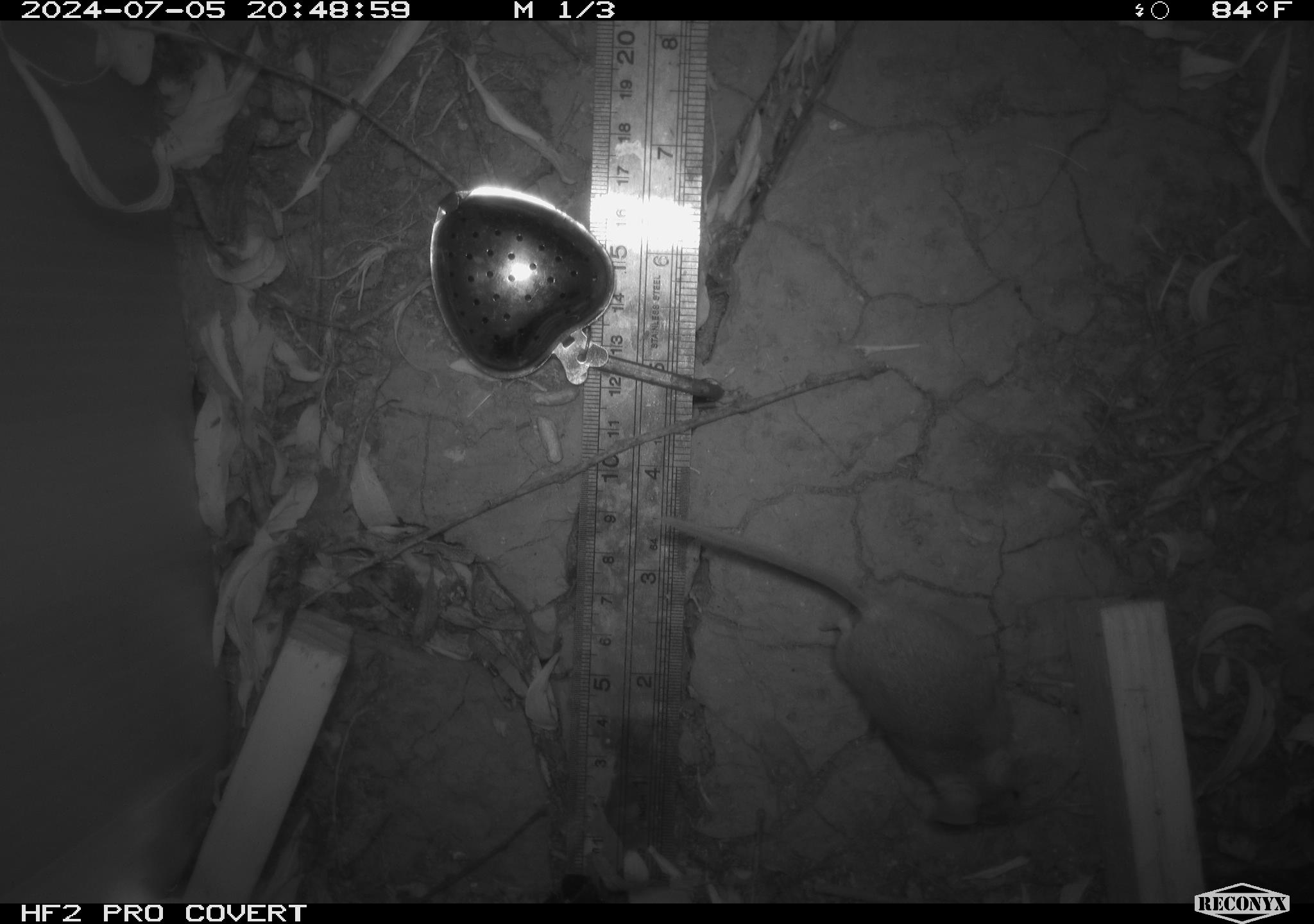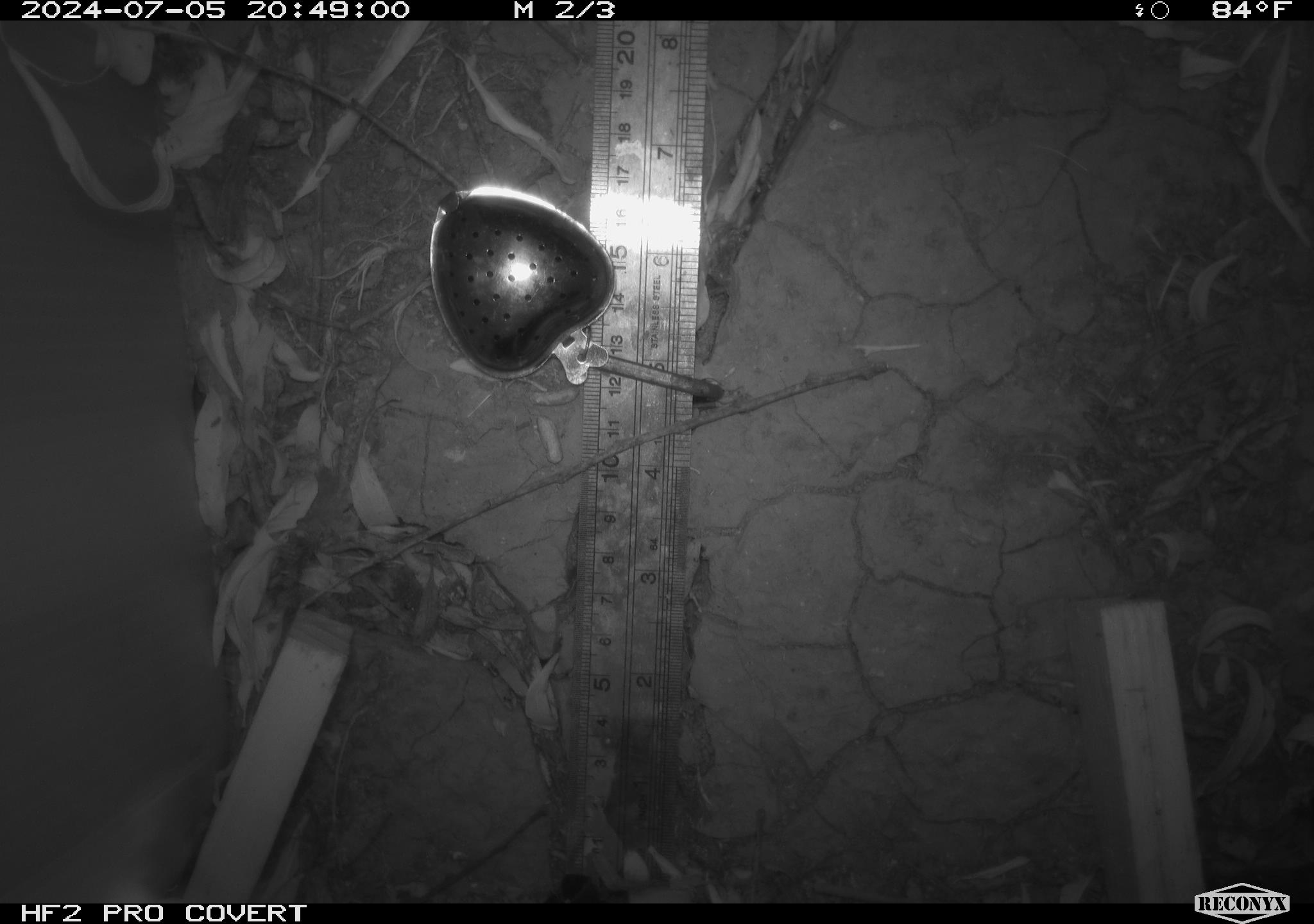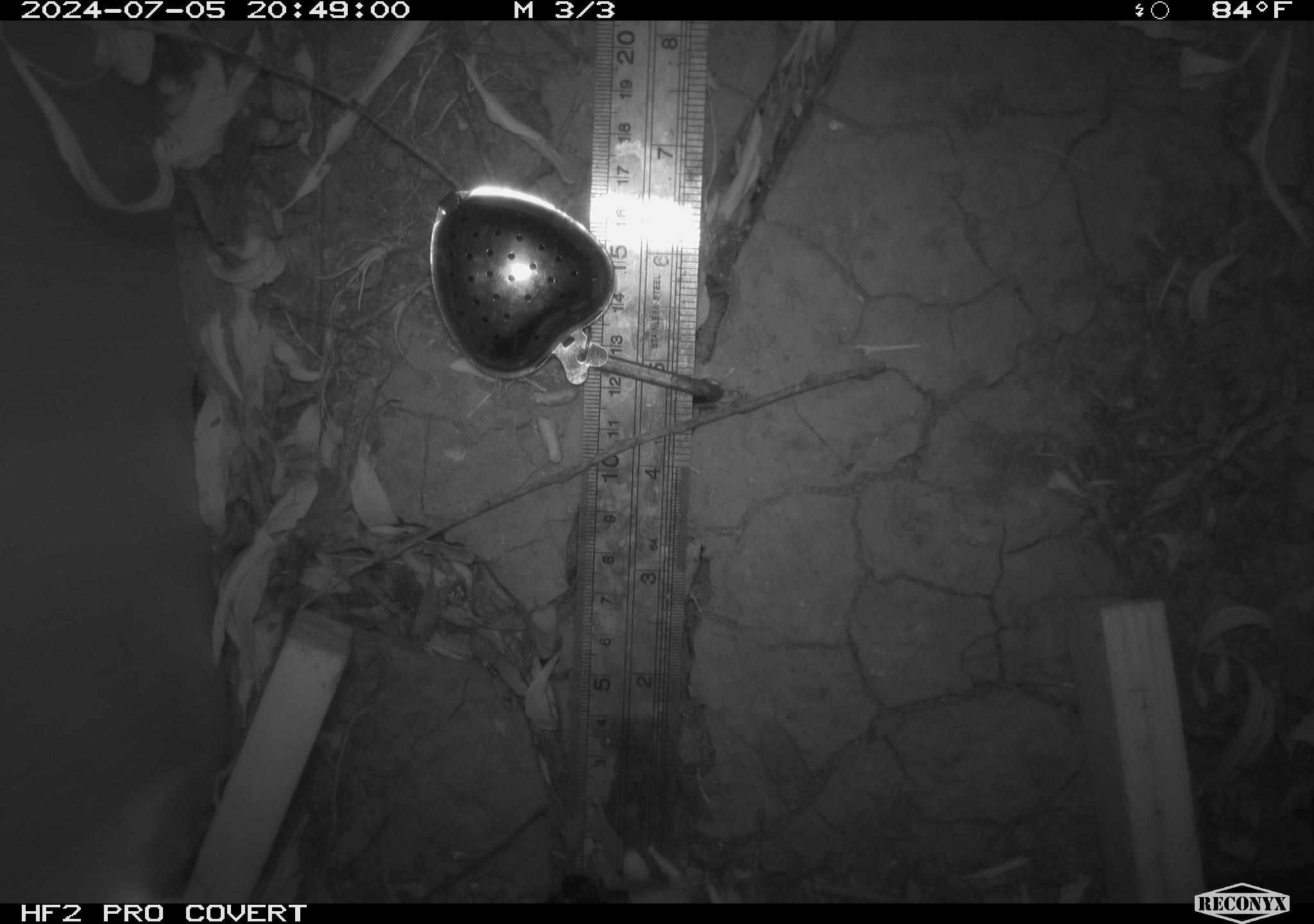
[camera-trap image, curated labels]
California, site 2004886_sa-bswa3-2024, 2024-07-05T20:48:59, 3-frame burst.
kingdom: Animalia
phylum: Chordata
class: Mammalia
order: Rodentia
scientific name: Rodentia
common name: mouse species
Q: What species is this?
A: Mouse species (Rodentia).